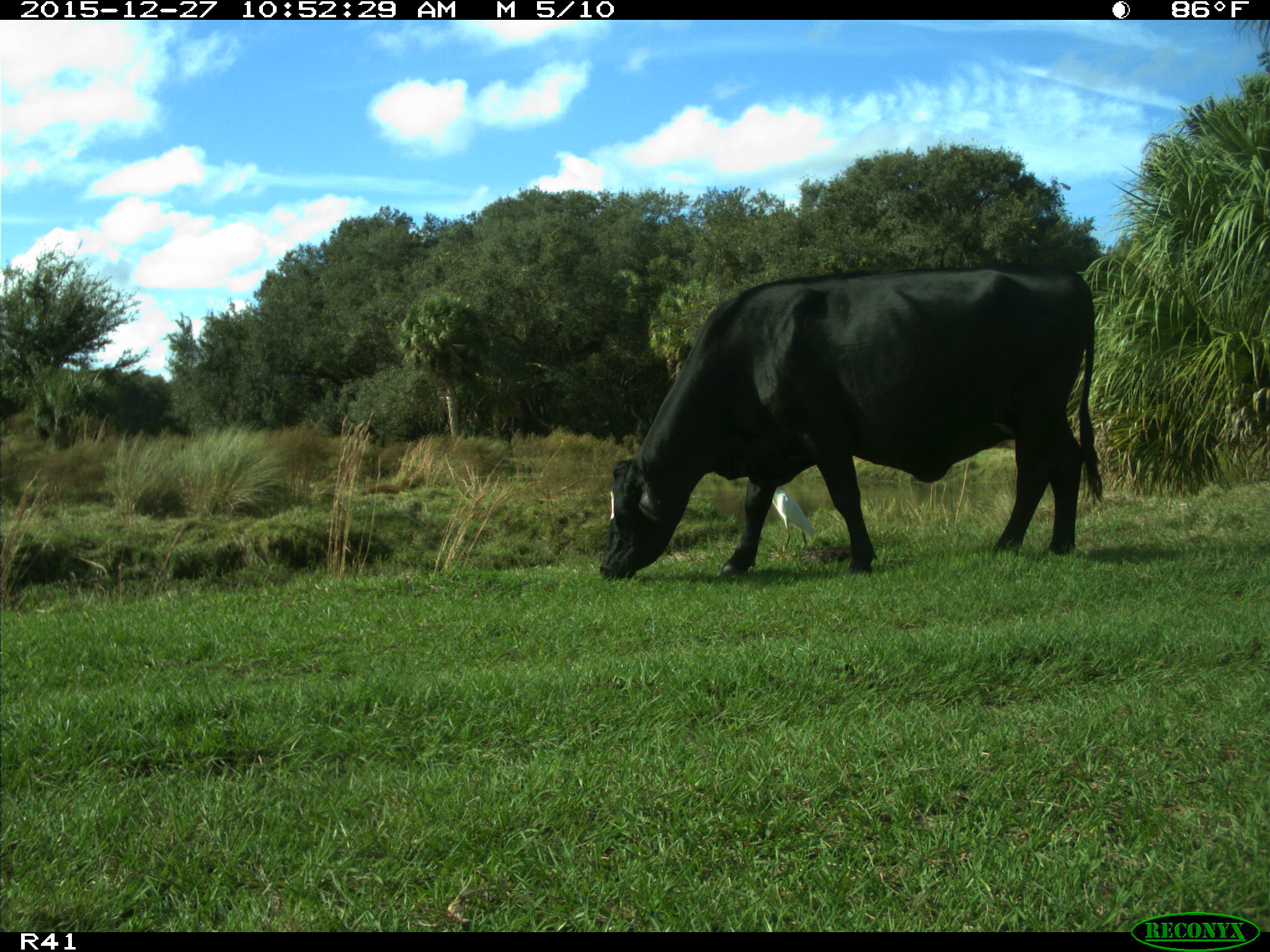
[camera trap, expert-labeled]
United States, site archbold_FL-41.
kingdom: Animalia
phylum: Chordata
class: Mammalia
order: Artiodactyla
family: Bovidae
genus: Bos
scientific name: Bos taurus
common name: domestic cow